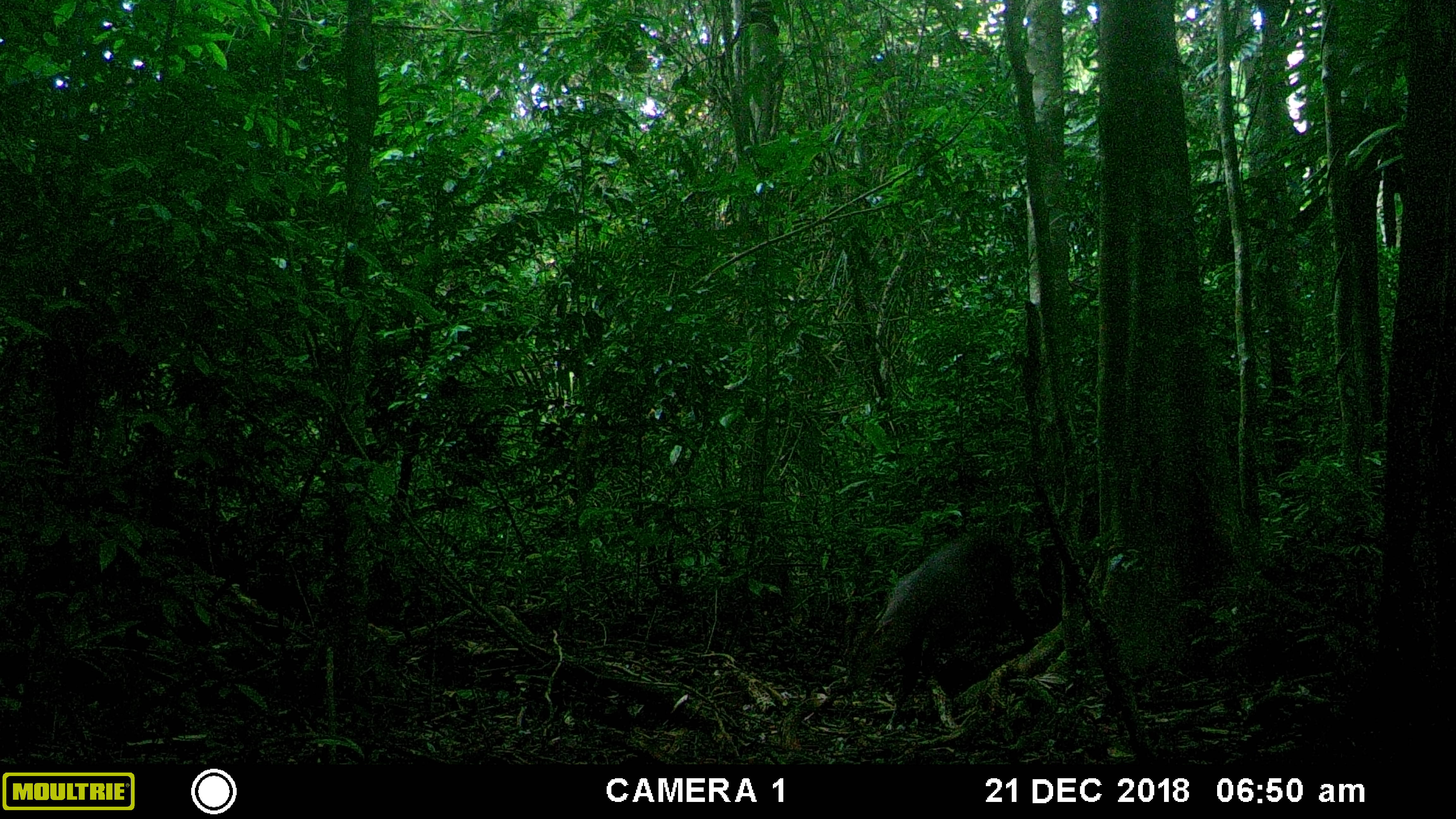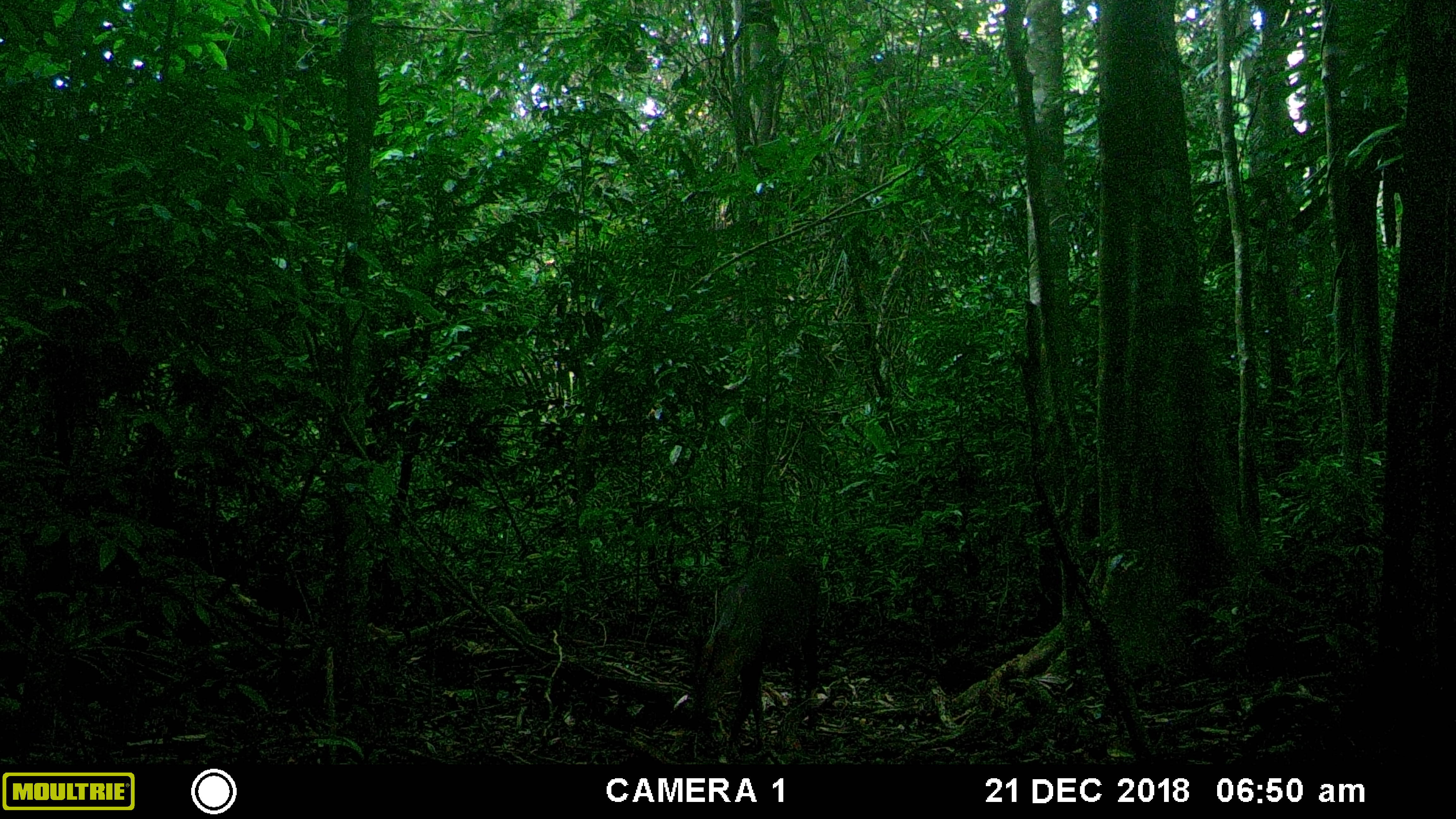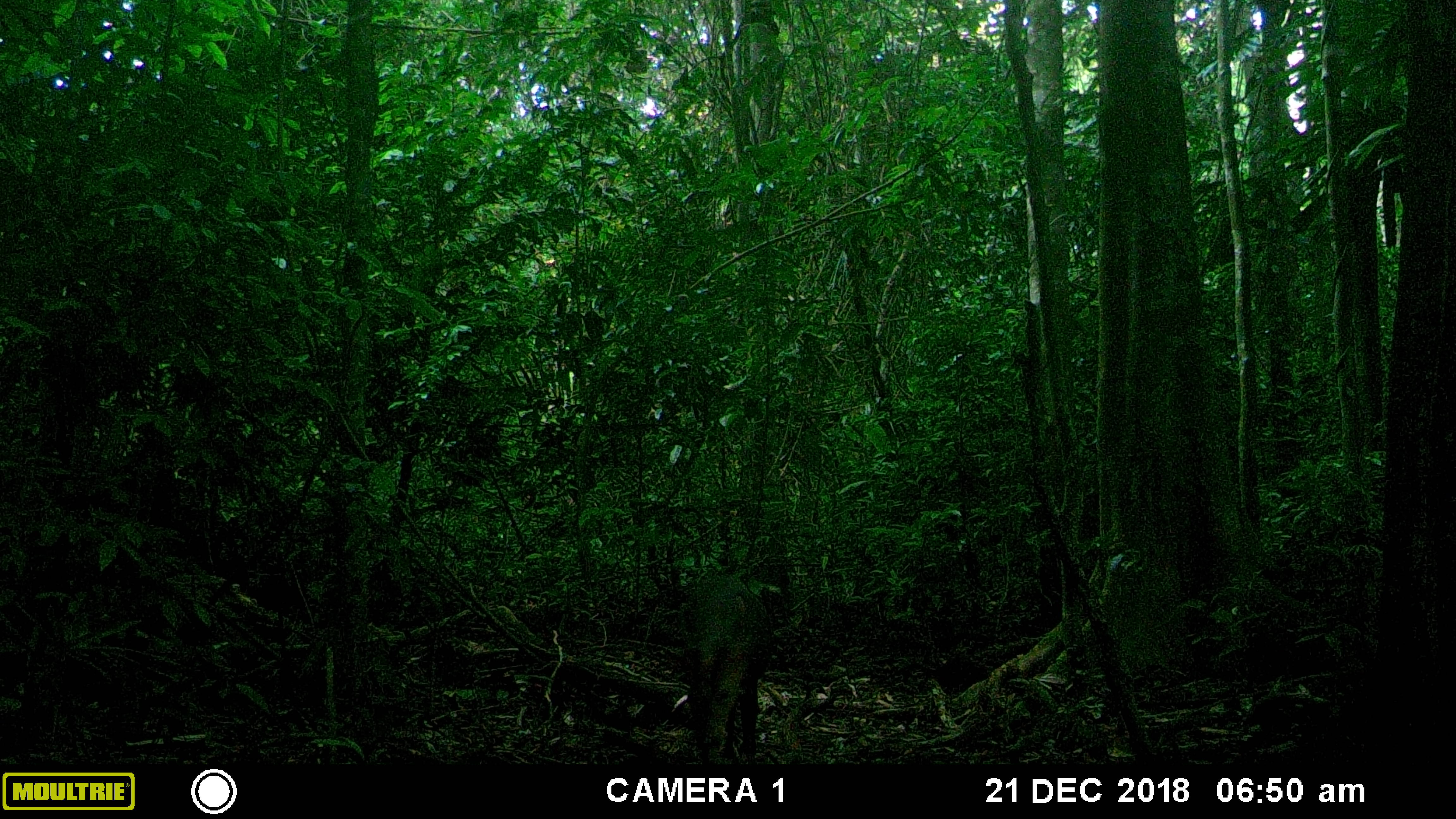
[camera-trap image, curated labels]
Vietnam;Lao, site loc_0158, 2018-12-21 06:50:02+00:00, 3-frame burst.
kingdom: Animalia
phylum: Chordata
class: Mammalia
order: Artiodactyla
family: Cervidae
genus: Muntiacus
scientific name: Muntiacus vuquangensis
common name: large-antlered muntjac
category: large antlered muntjac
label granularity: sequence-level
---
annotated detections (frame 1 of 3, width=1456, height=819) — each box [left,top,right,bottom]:
large antlered muntjac: [842,527,1036,730]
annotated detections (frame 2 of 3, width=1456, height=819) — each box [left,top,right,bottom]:
large antlered muntjac: [685,553,818,753]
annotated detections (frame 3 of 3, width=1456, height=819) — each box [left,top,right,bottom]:
large antlered muntjac: [677,570,771,764]